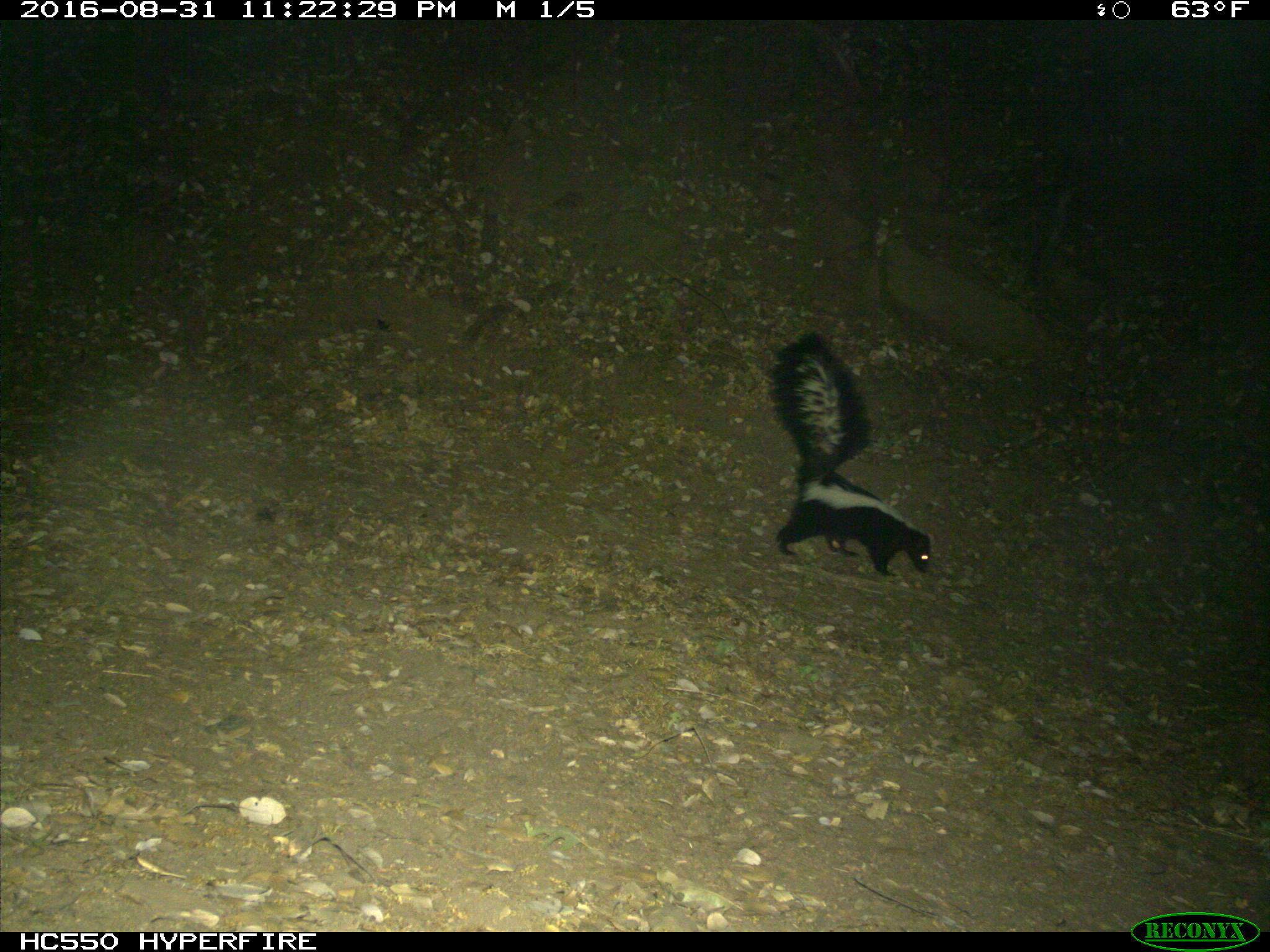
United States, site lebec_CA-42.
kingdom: Animalia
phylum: Chordata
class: Mammalia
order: Carnivora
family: Mephitidae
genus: Mephitis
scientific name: Mephitis mephitis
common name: striped skunk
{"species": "Mephitis mephitis (striped skunk)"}